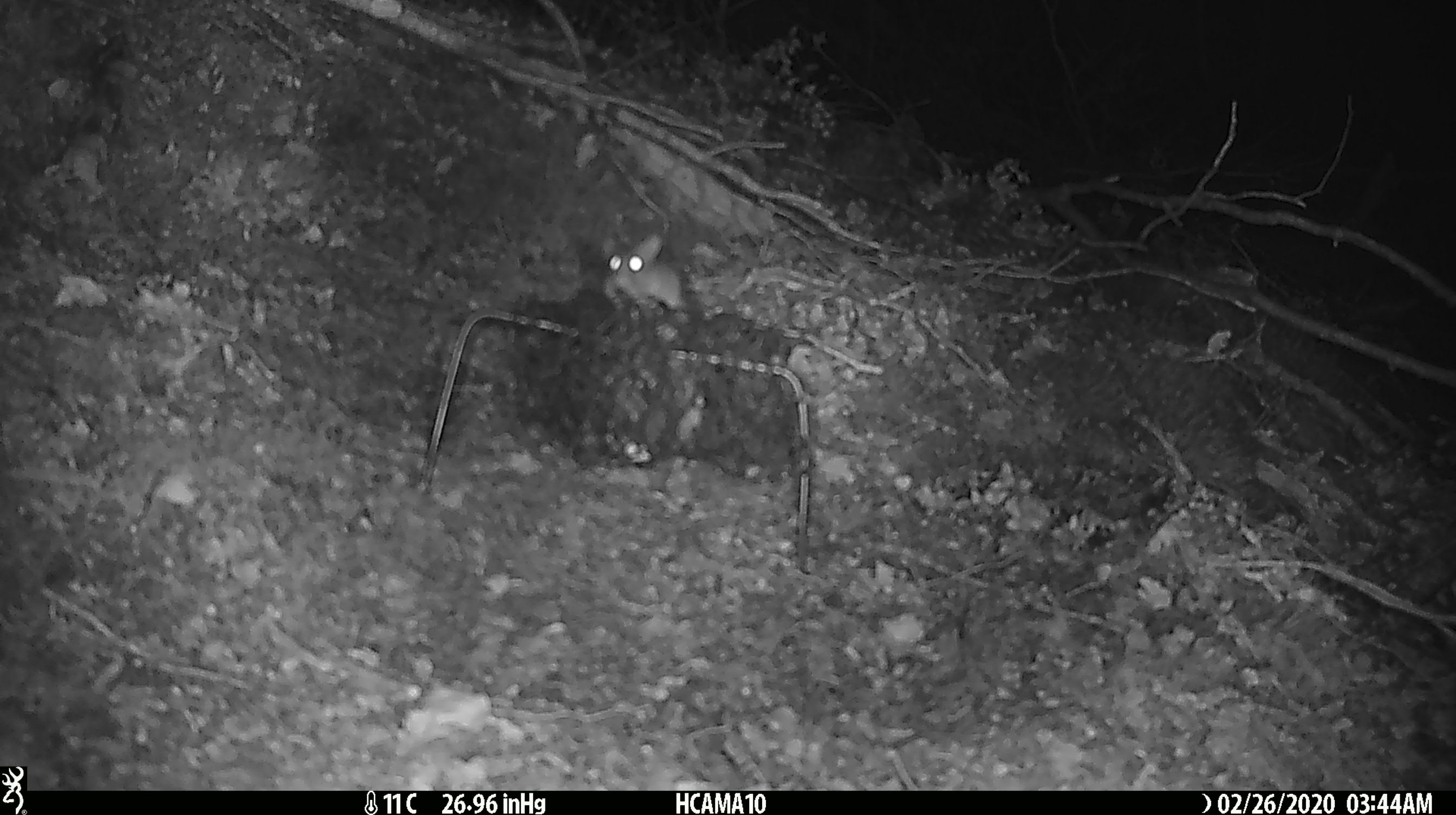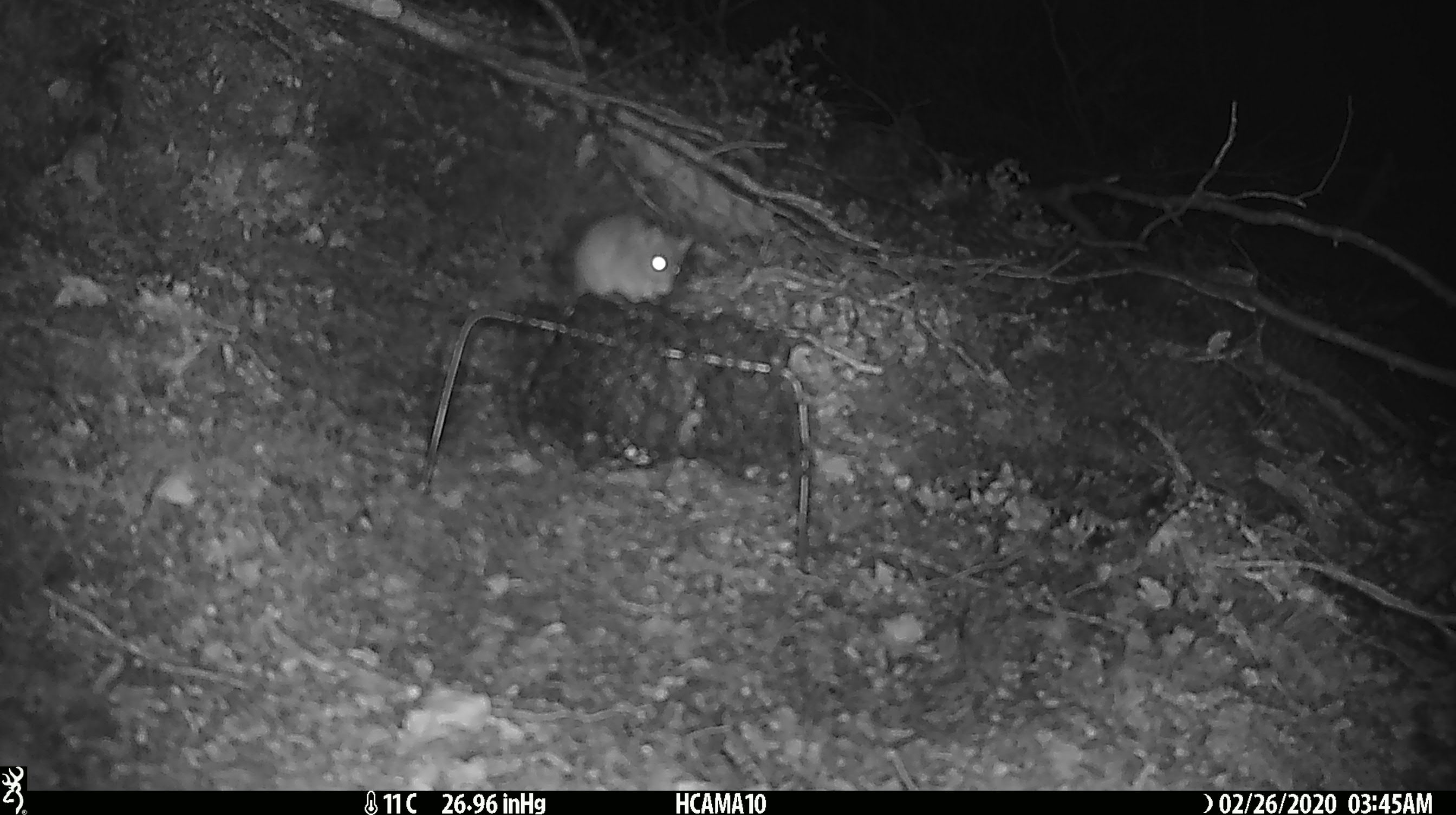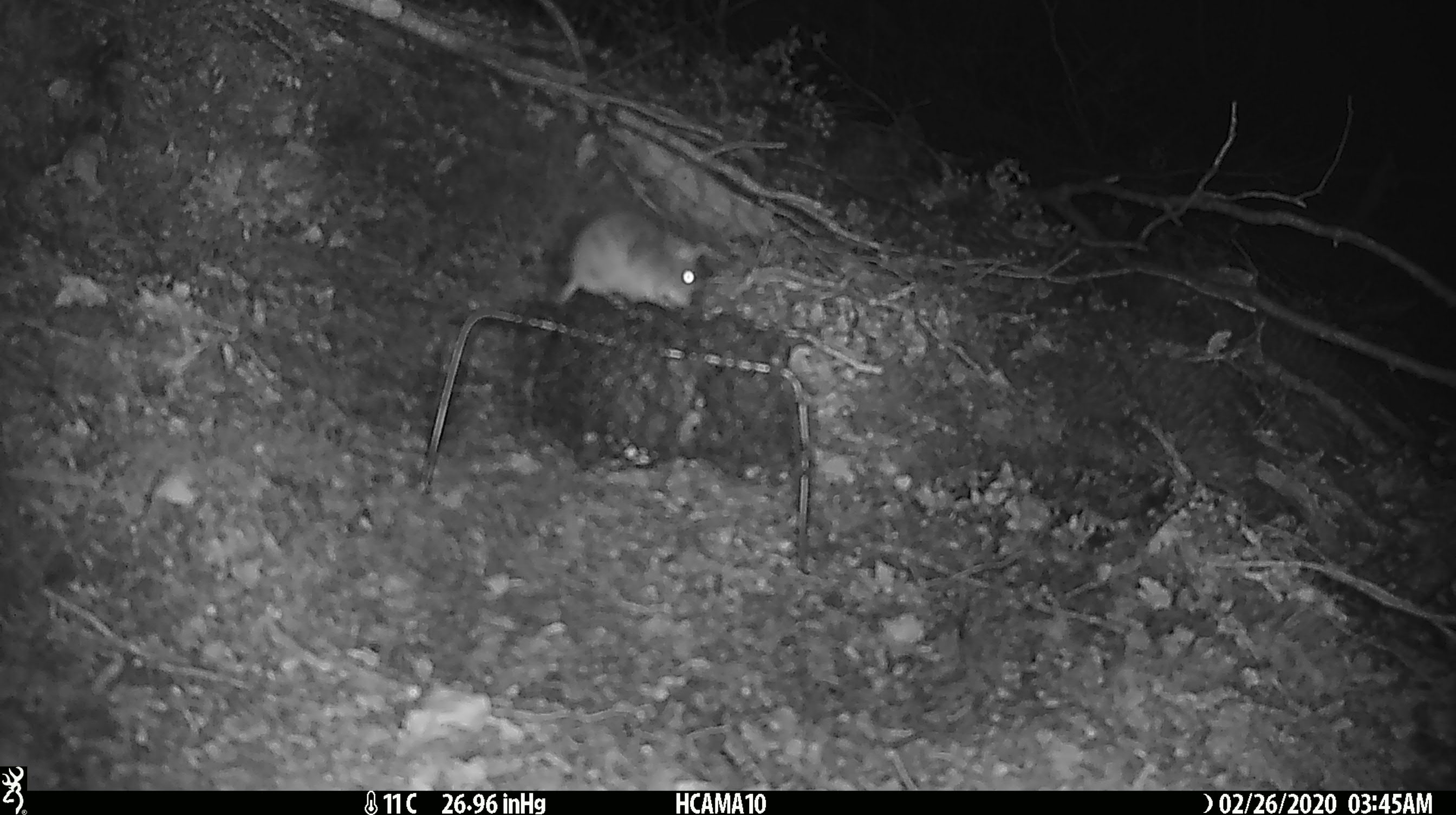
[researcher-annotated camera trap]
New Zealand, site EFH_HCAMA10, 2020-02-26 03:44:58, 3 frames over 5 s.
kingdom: Animalia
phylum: Chordata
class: Mammalia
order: Rodentia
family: Muridae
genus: Mus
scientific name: Mus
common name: mouse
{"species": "mouse (Mus)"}